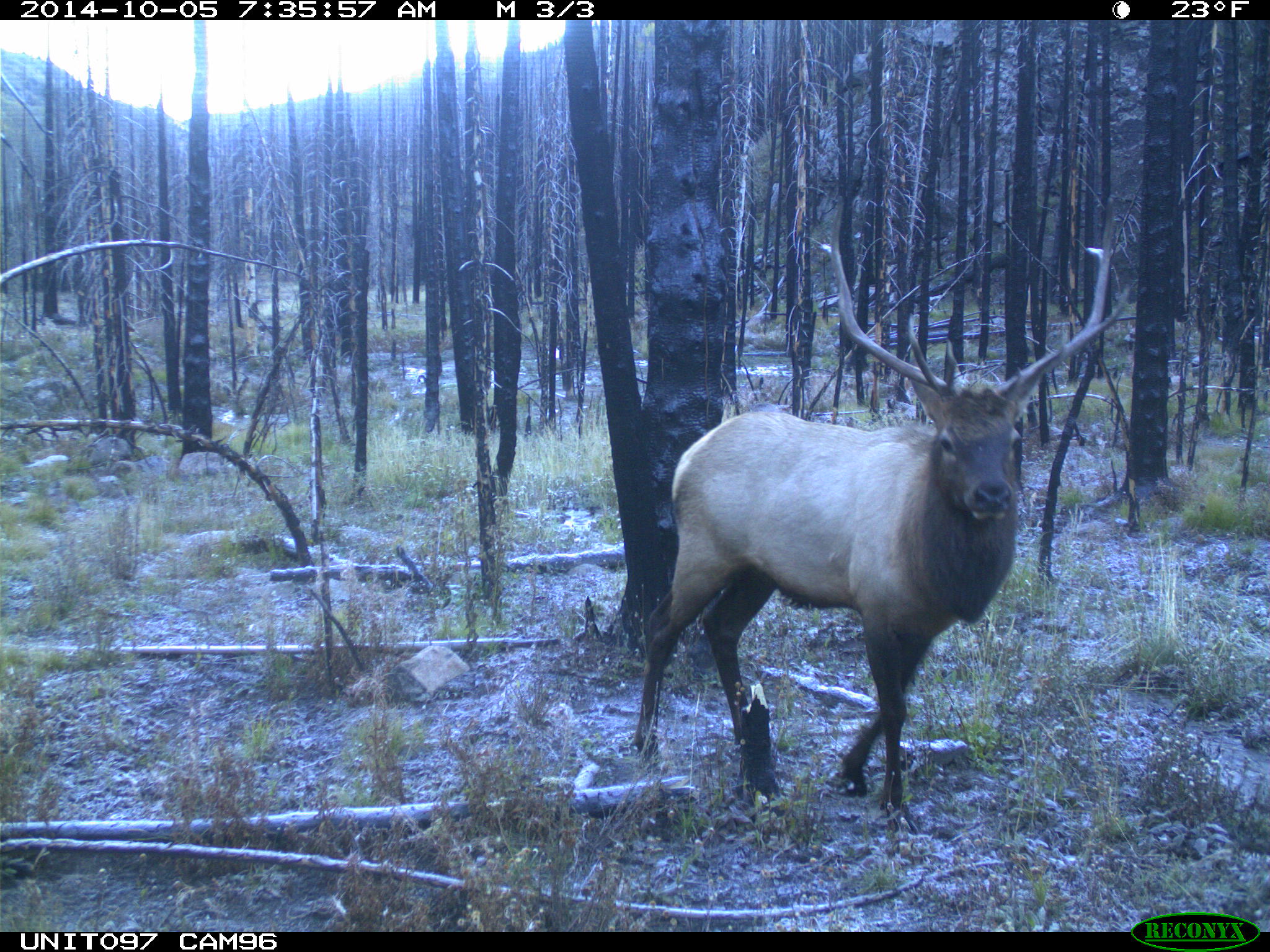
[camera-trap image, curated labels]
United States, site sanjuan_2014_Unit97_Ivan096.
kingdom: Animalia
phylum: Chordata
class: Mammalia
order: Artiodactyla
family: Cervidae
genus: Cervus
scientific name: Cervus elaphus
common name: red deer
Cervus elaphus (red deer).